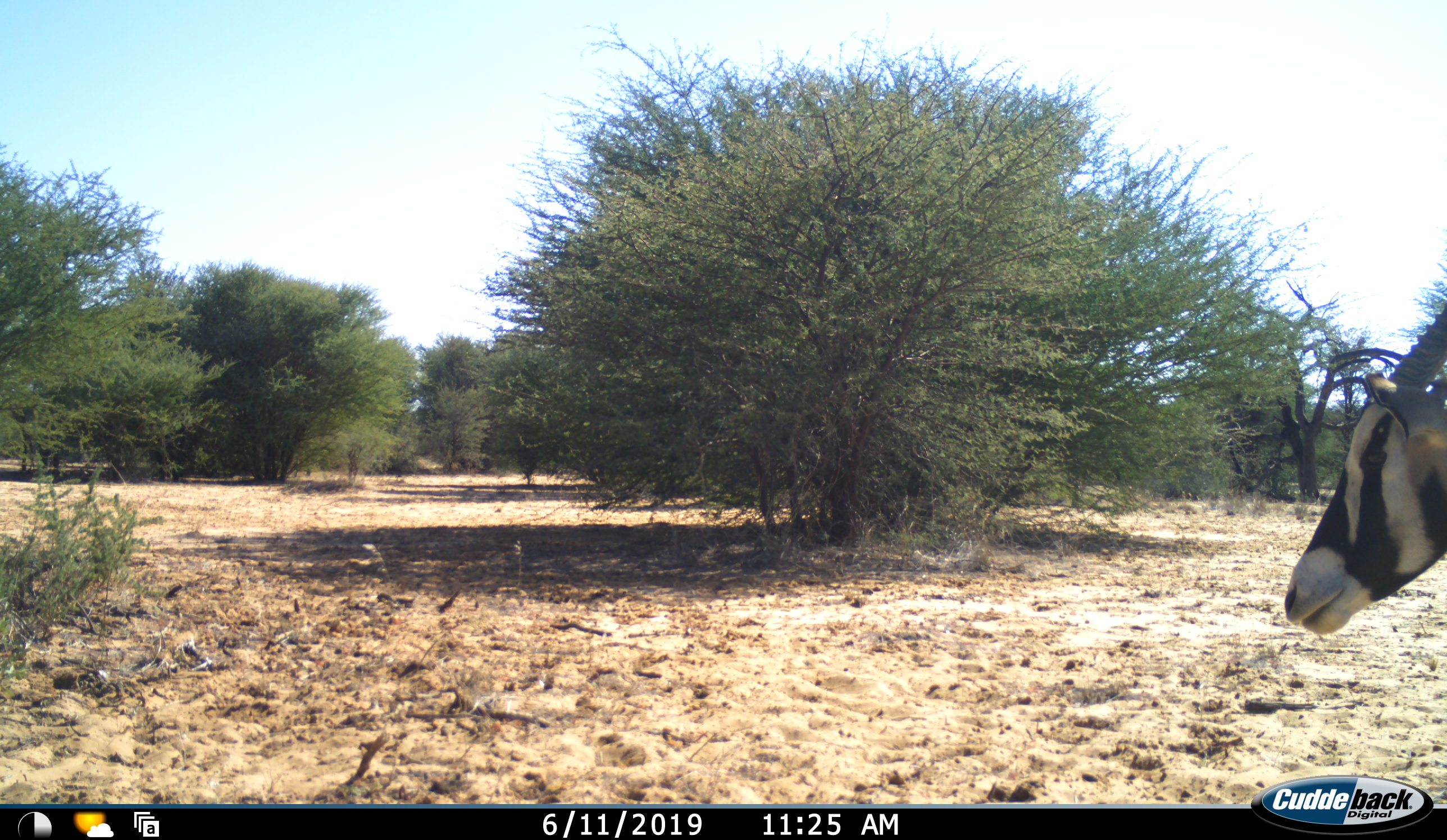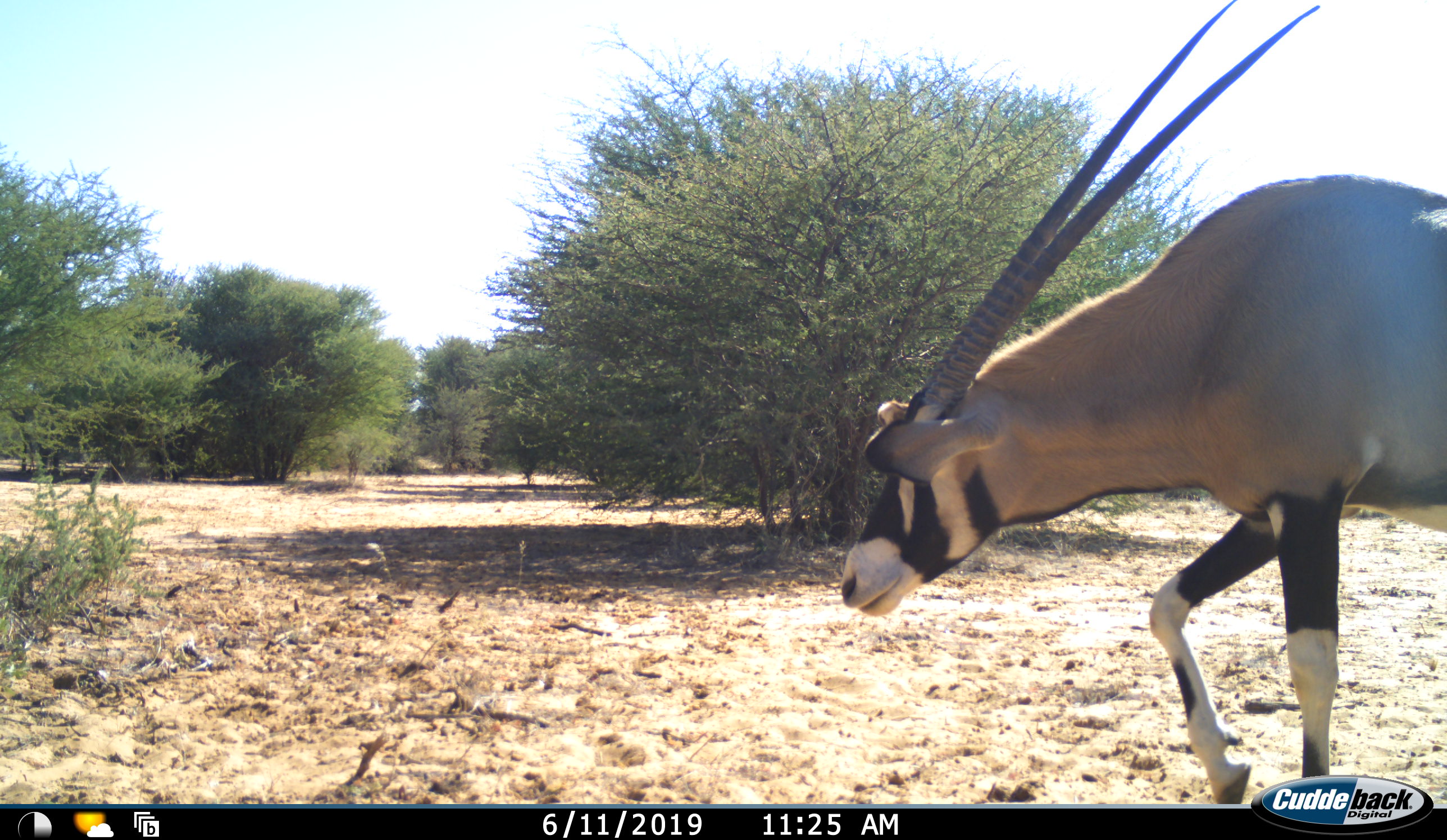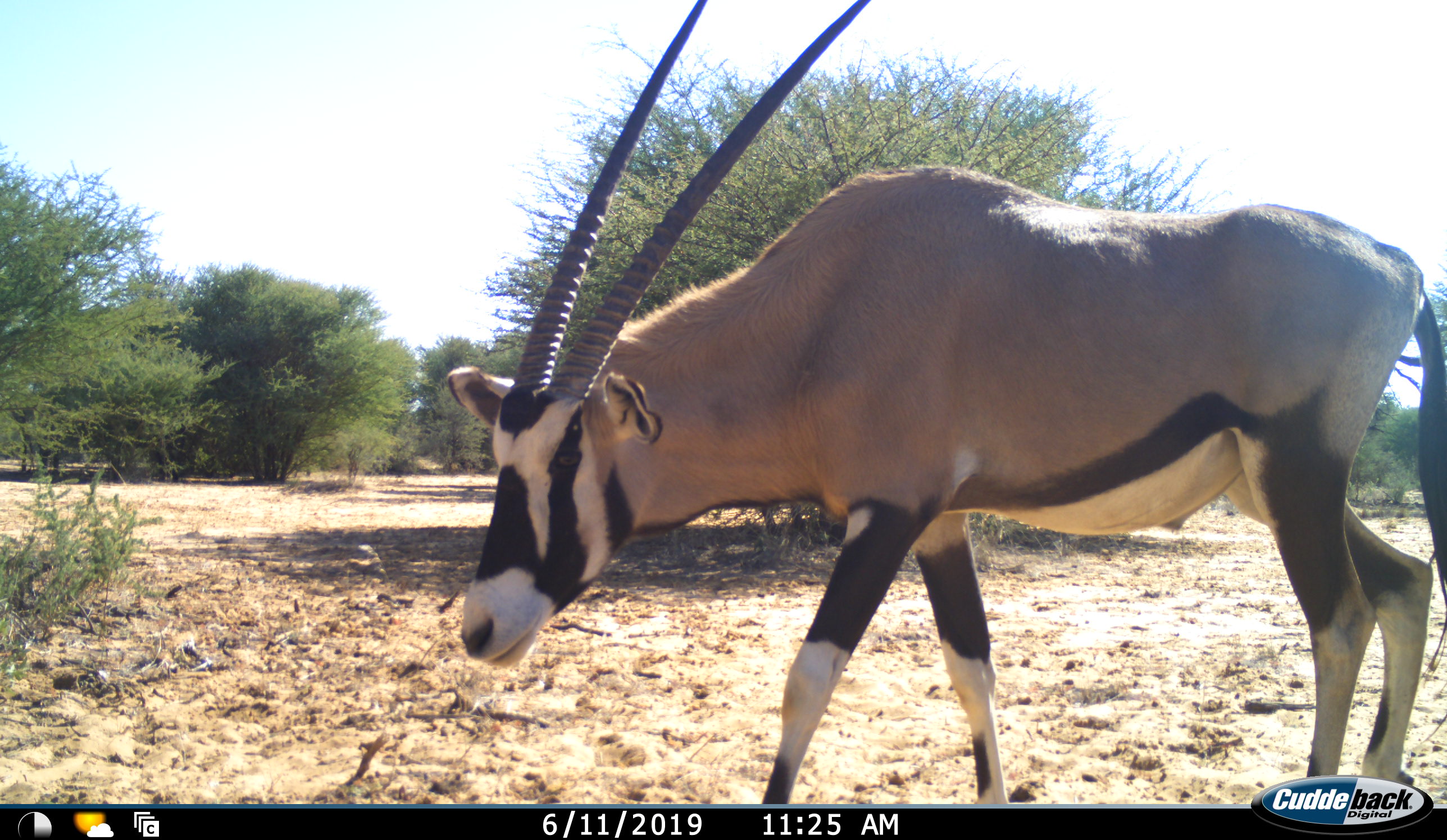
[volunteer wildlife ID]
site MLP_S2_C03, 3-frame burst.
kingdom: Animalia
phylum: Chordata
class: Mammalia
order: Artiodactyla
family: Bovidae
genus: Oryx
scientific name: Oryx gazella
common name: gemsbok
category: oryx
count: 1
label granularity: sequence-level